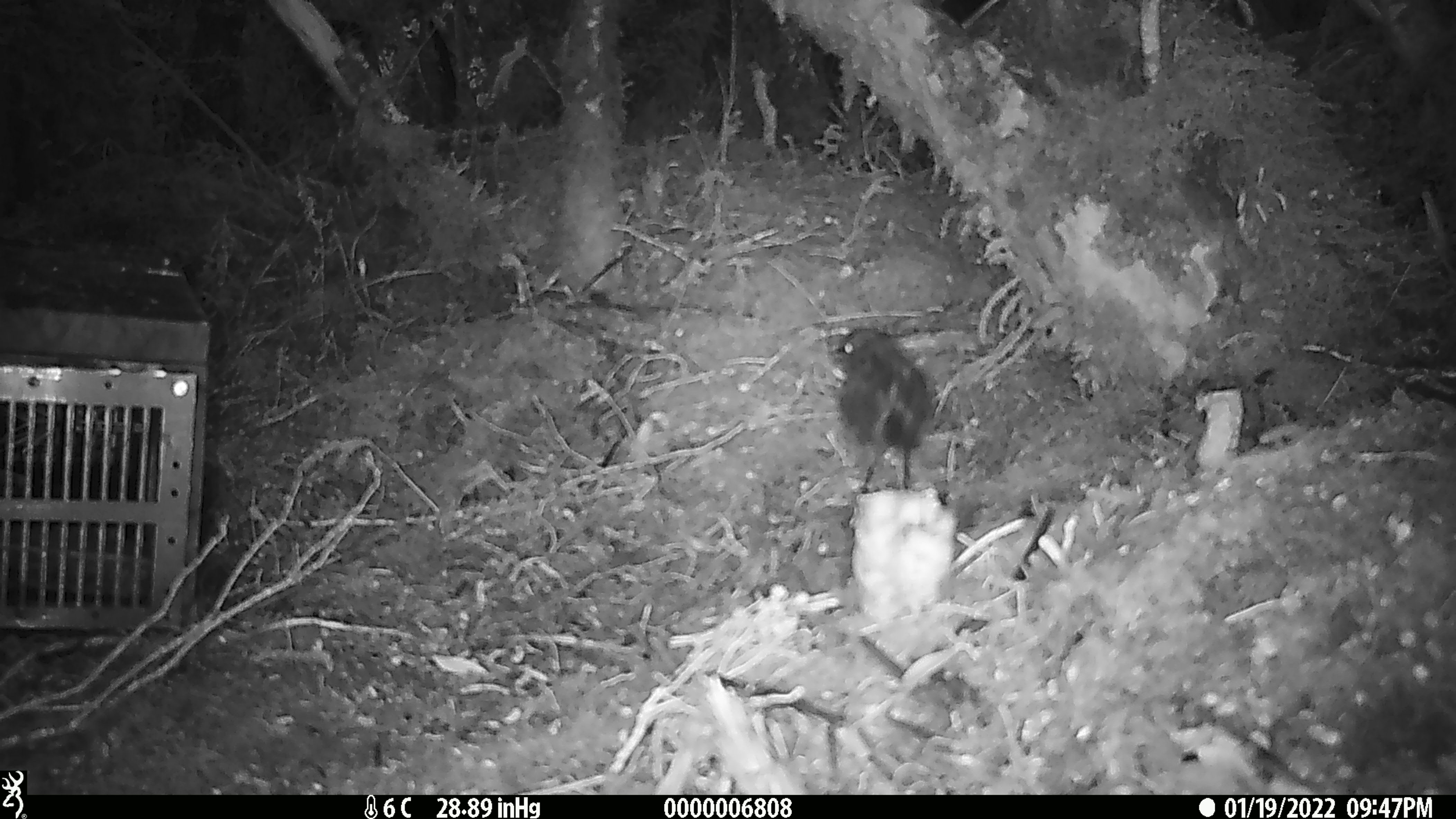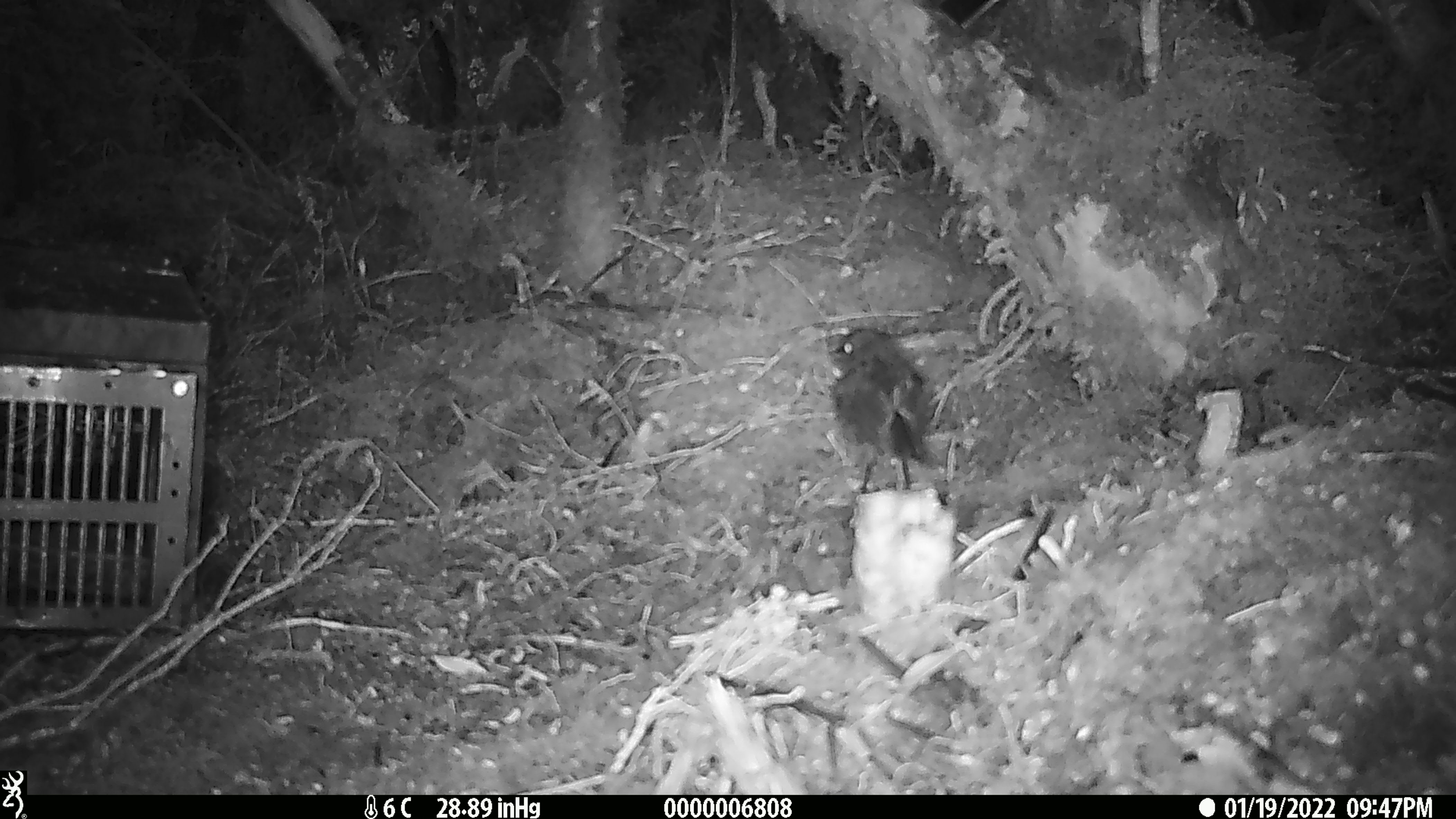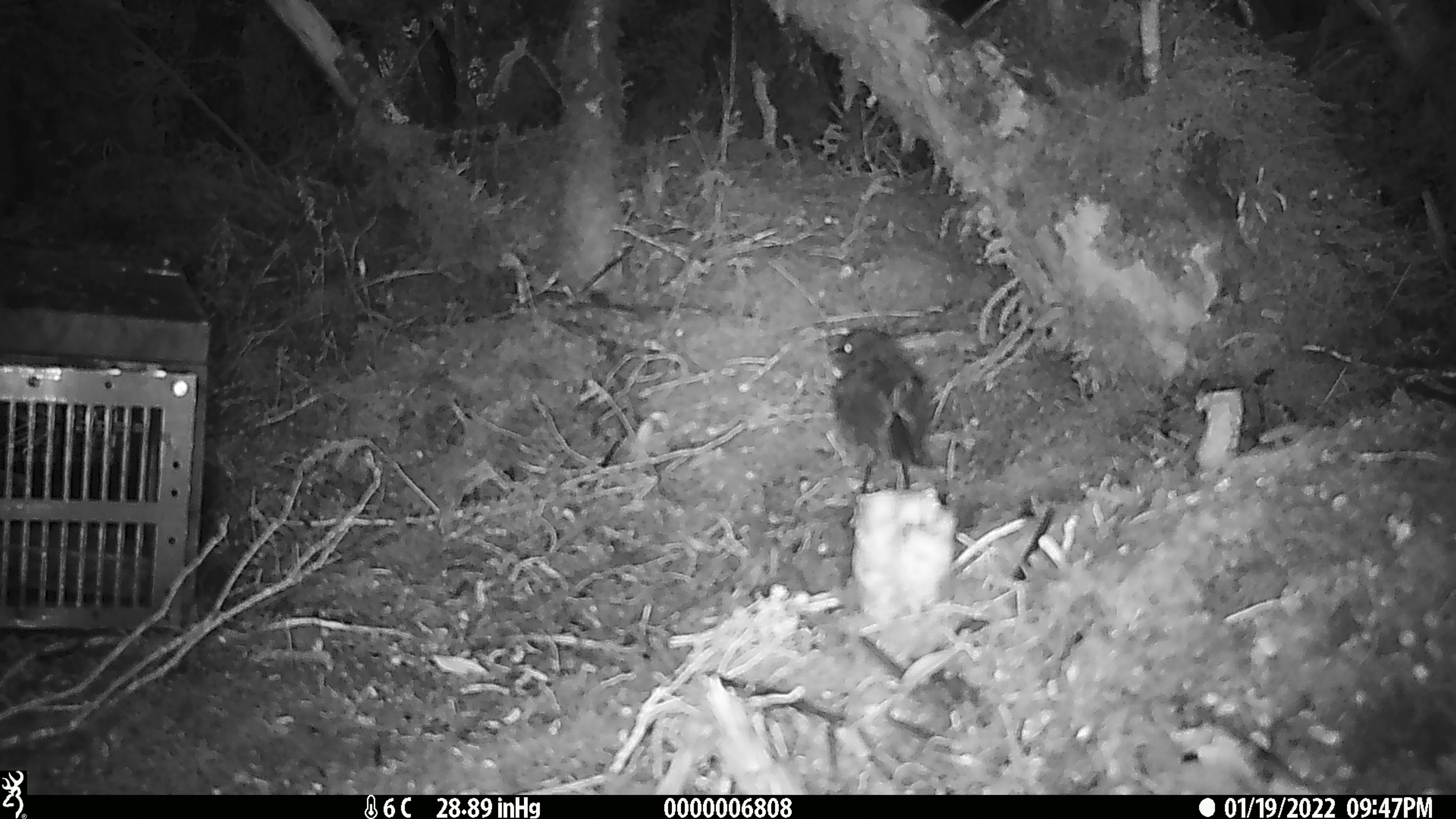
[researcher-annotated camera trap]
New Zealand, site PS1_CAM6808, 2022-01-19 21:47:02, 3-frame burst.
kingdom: Animalia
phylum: Chordata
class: Aves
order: Passeriformes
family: Petroicidae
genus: Petroica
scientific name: Petroica australis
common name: new zealand robin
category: robin